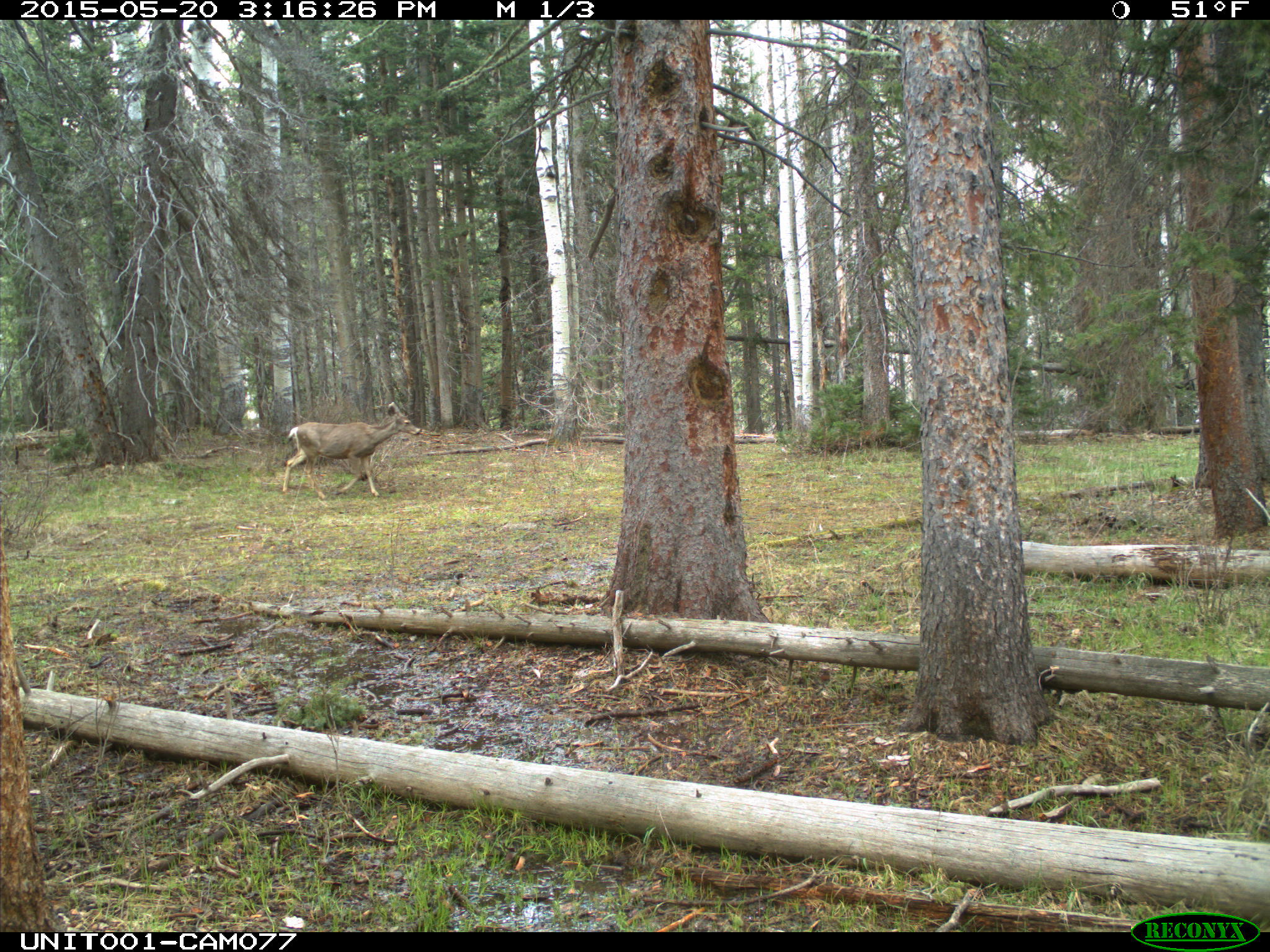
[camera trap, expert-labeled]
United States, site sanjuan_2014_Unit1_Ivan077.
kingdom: Animalia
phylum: Chordata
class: Mammalia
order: Artiodactyla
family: Cervidae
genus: Odocoileus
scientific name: Odocoileus hemionus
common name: mule deer